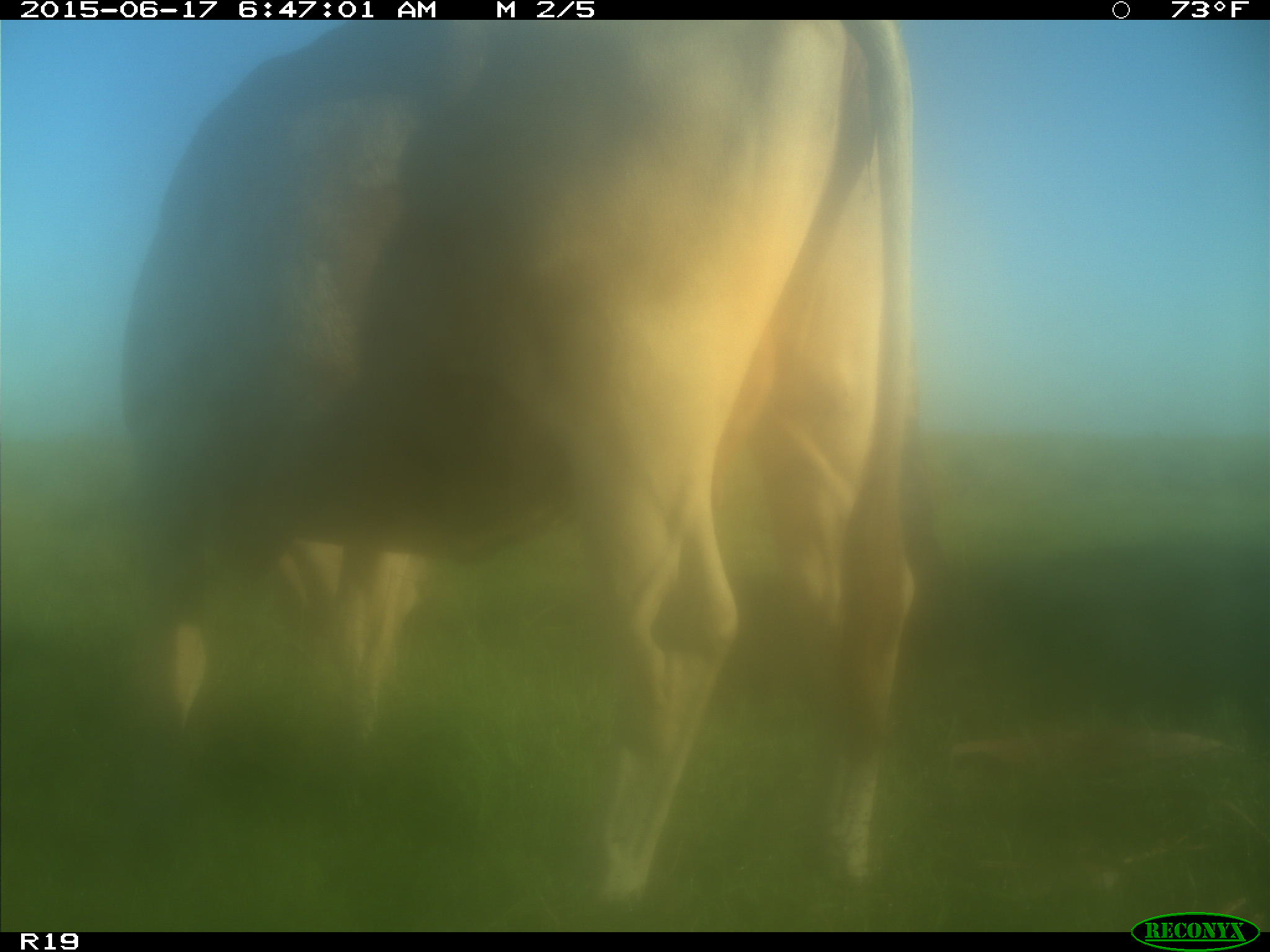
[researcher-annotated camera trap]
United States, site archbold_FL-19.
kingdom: Animalia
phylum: Chordata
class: Mammalia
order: Artiodactyla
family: Bovidae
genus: Bos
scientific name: Bos taurus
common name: domestic cow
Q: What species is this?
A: Bos taurus (domestic cow).